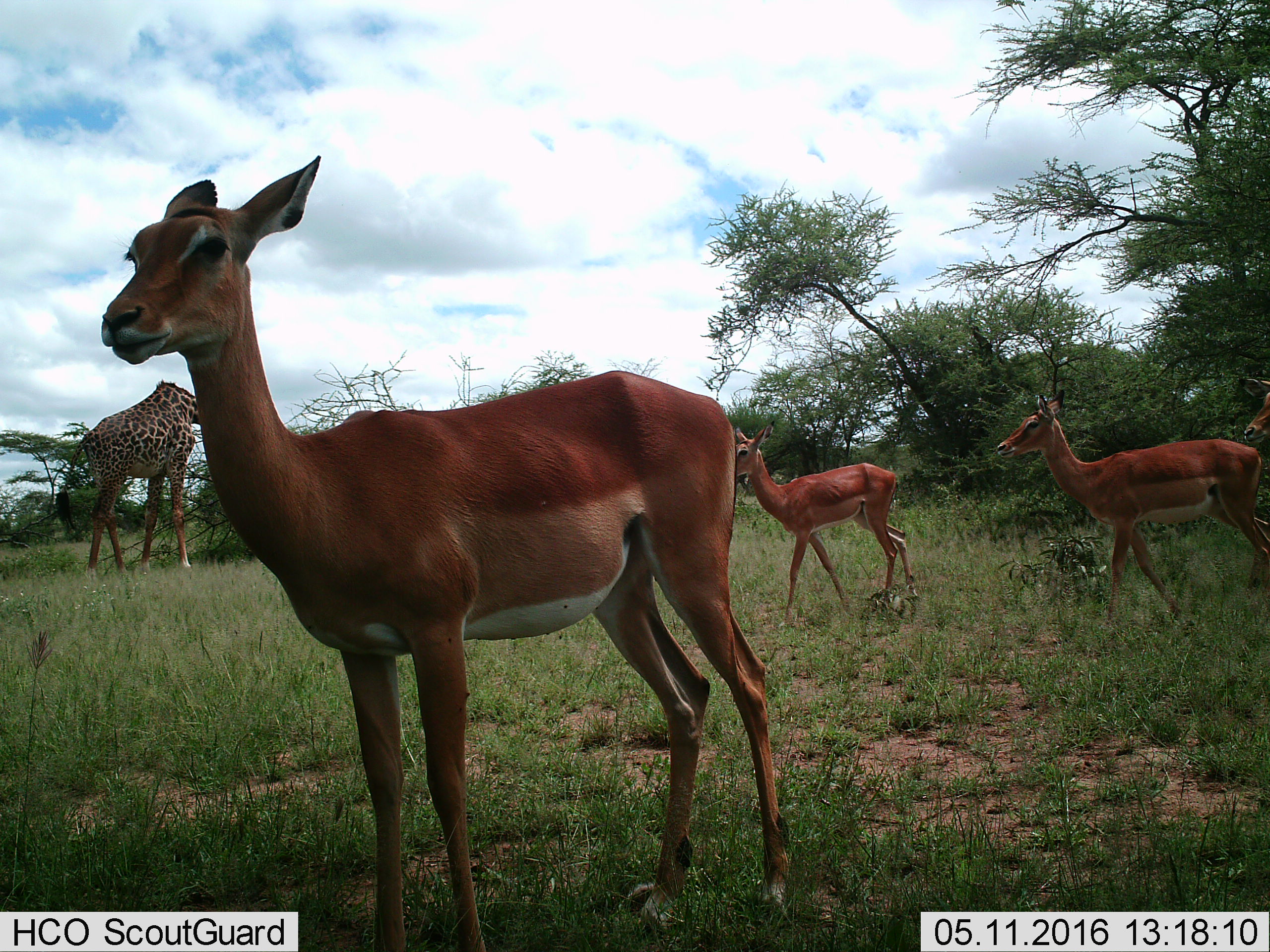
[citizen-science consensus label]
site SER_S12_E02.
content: unidentified animal